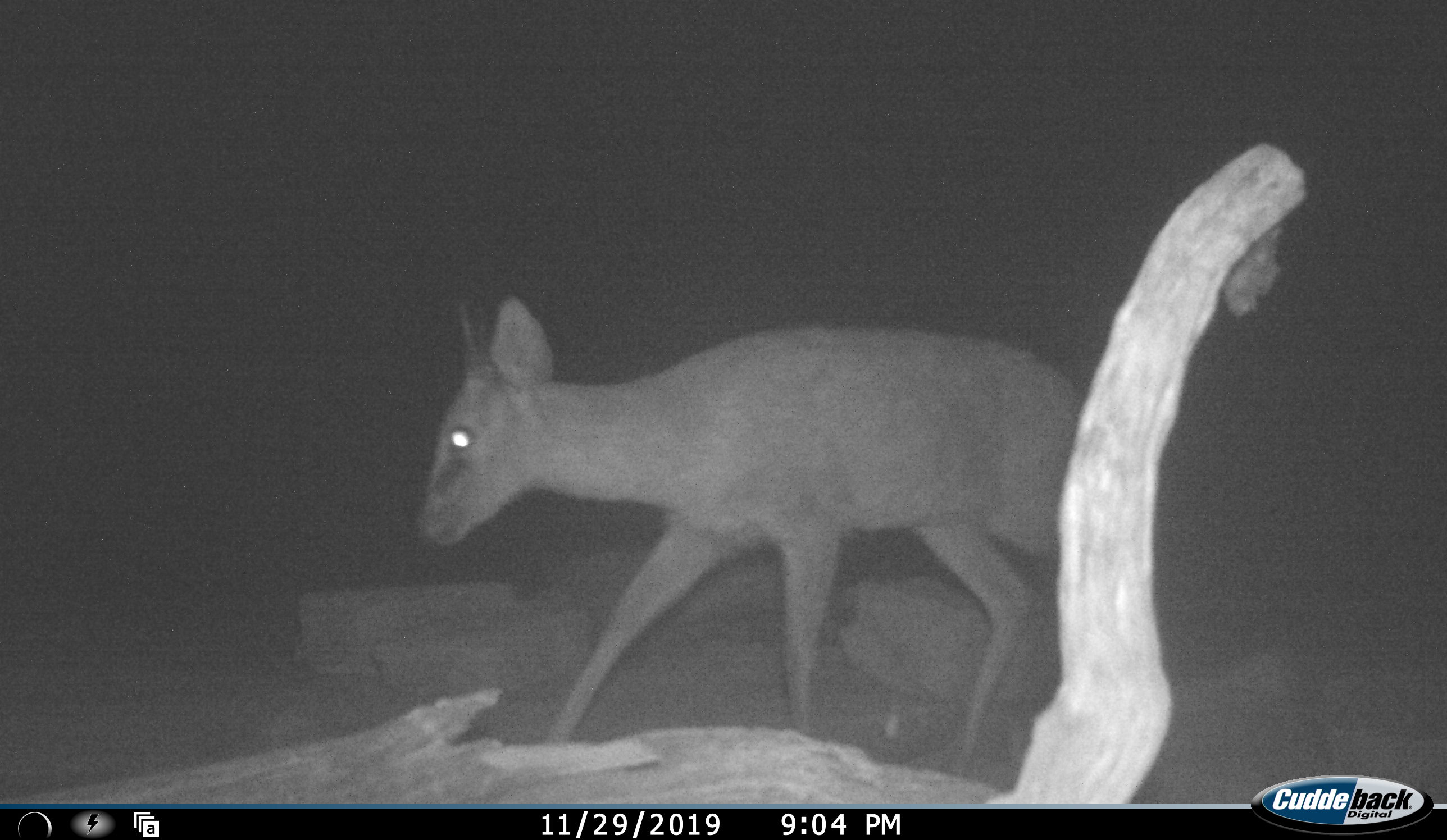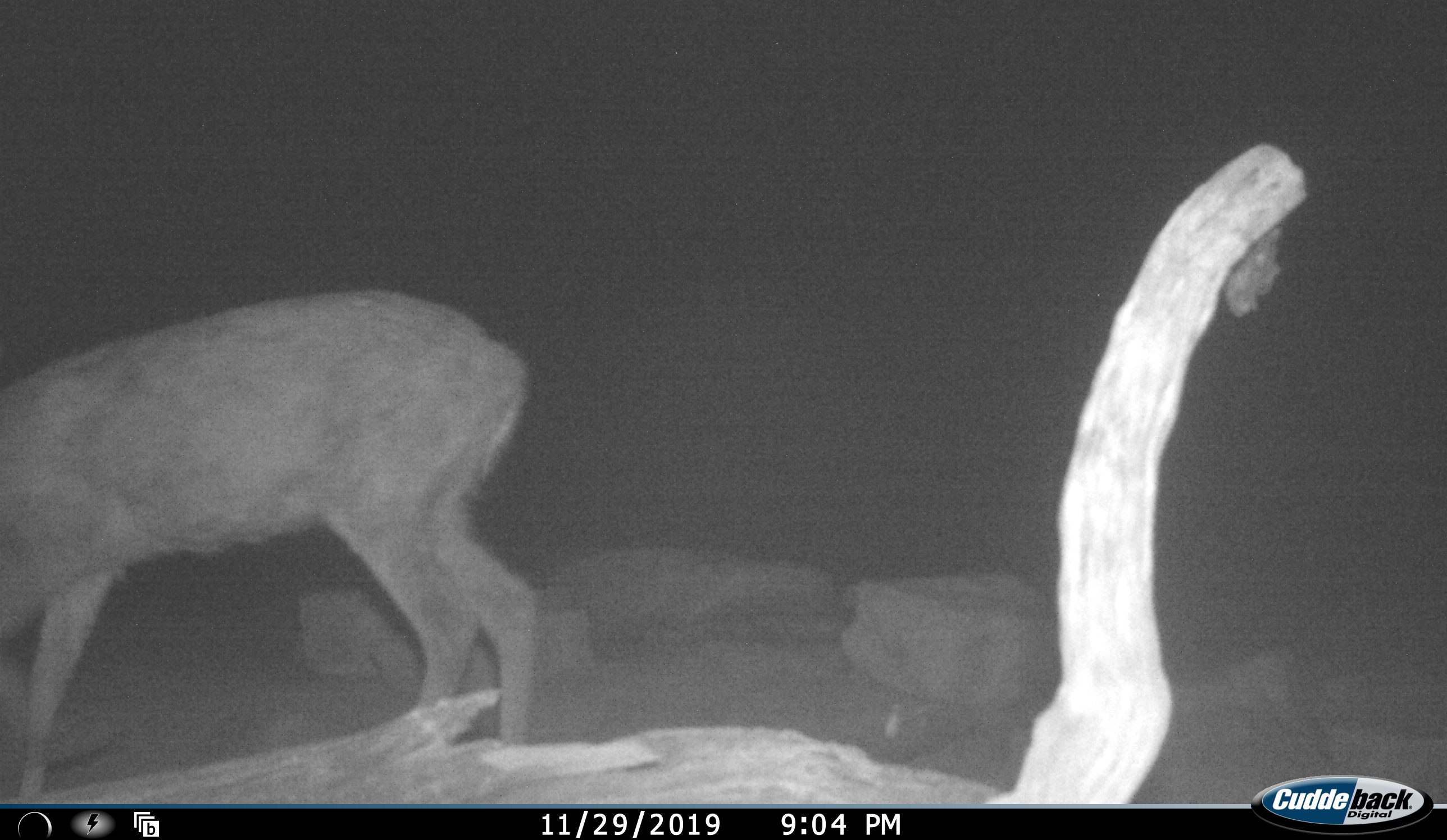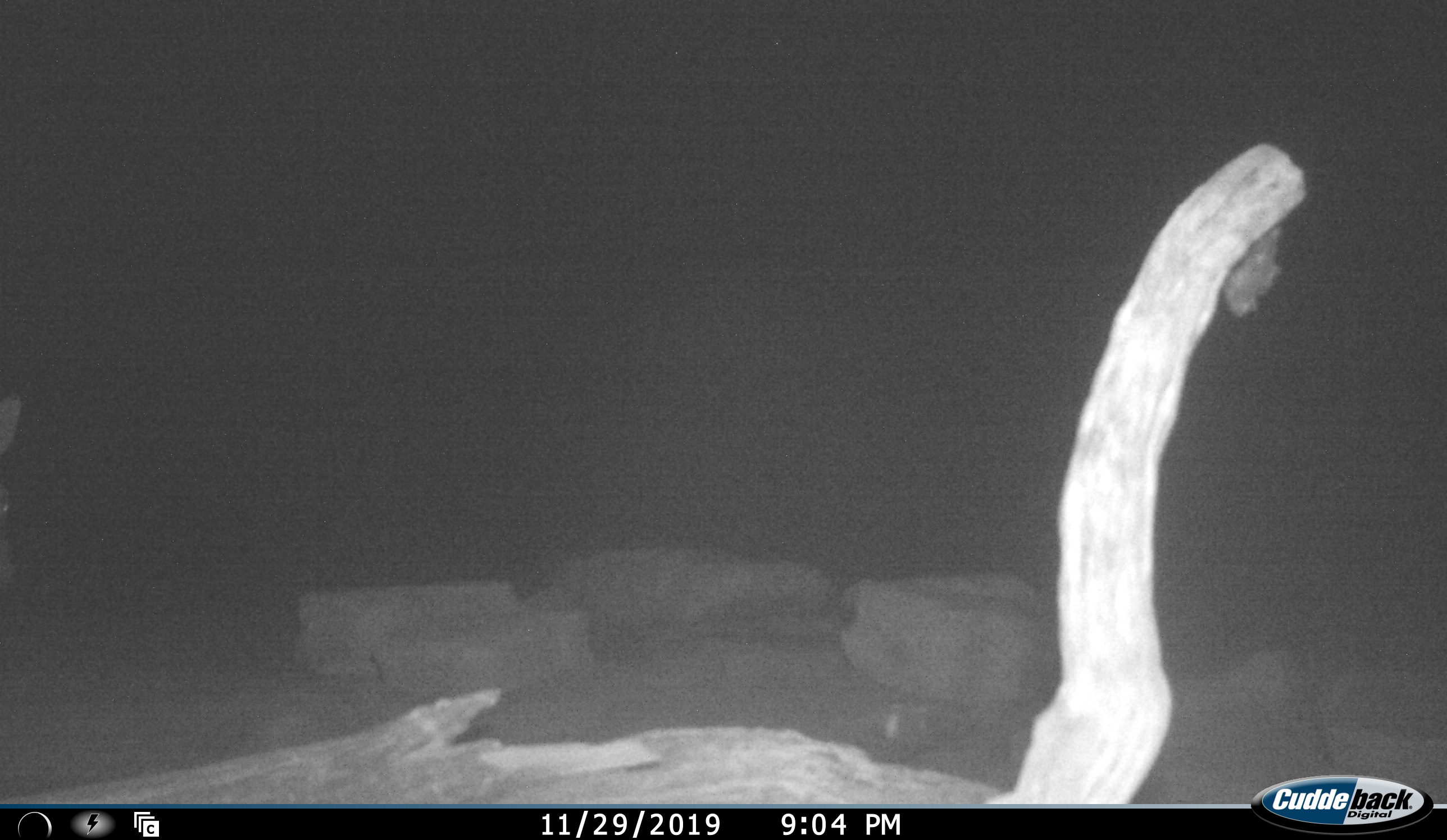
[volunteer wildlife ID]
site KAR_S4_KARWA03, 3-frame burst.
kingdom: Animalia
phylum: Chordata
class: Mammalia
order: Artiodactyla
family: Bovidae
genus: Sylvicapra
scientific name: Sylvicapra grimmia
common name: common duiker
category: duikercommongrey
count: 1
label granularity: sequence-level